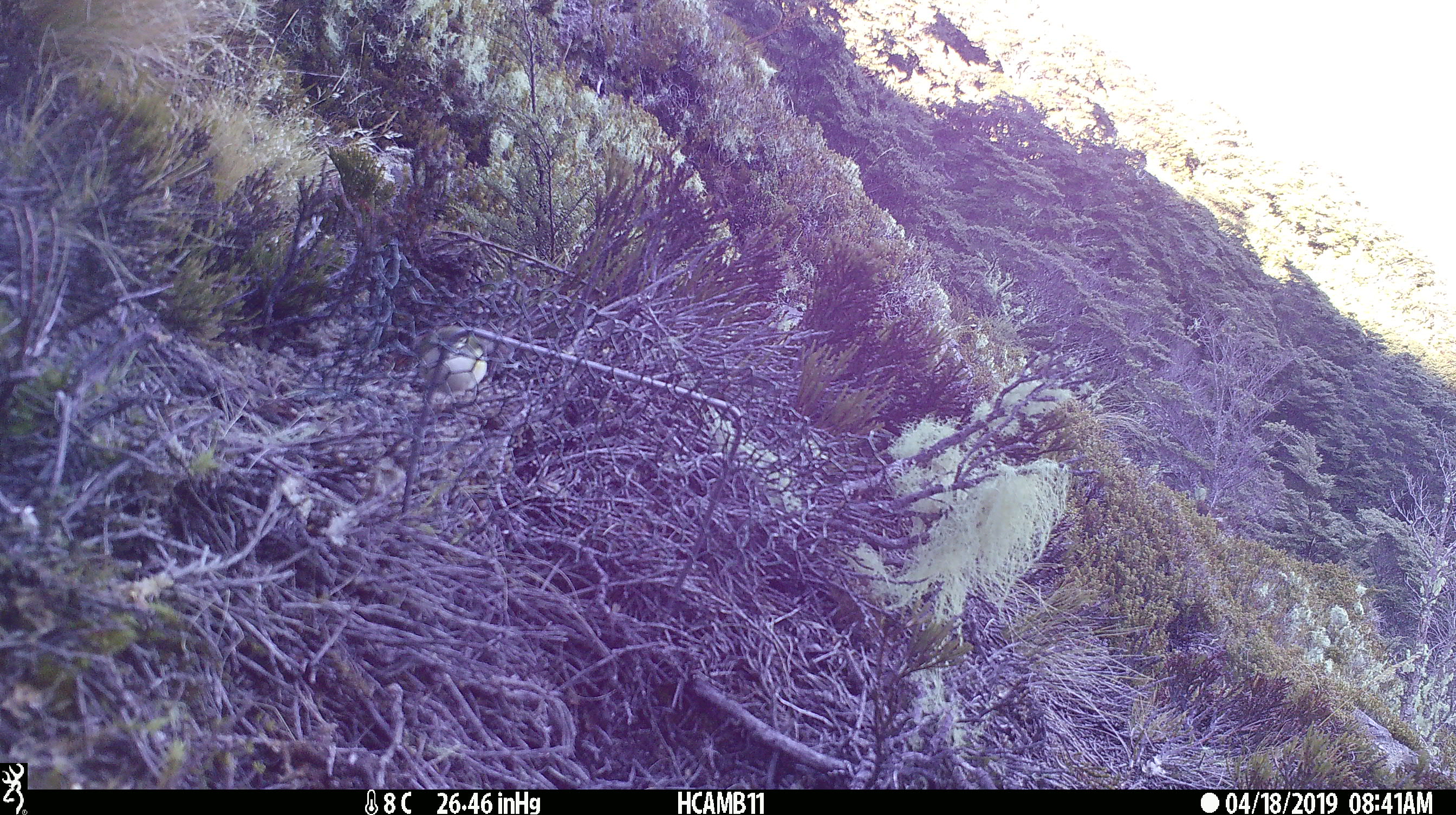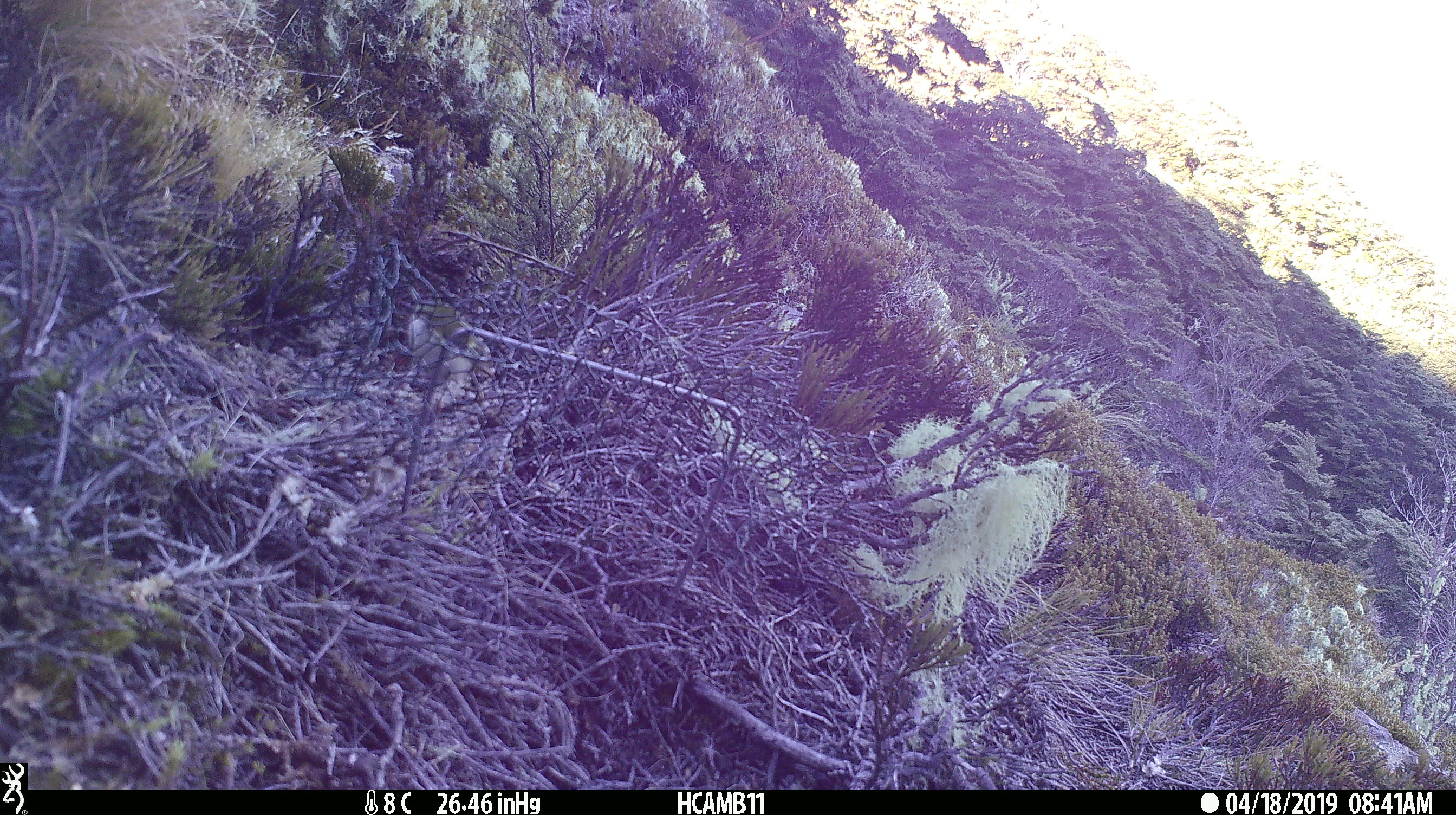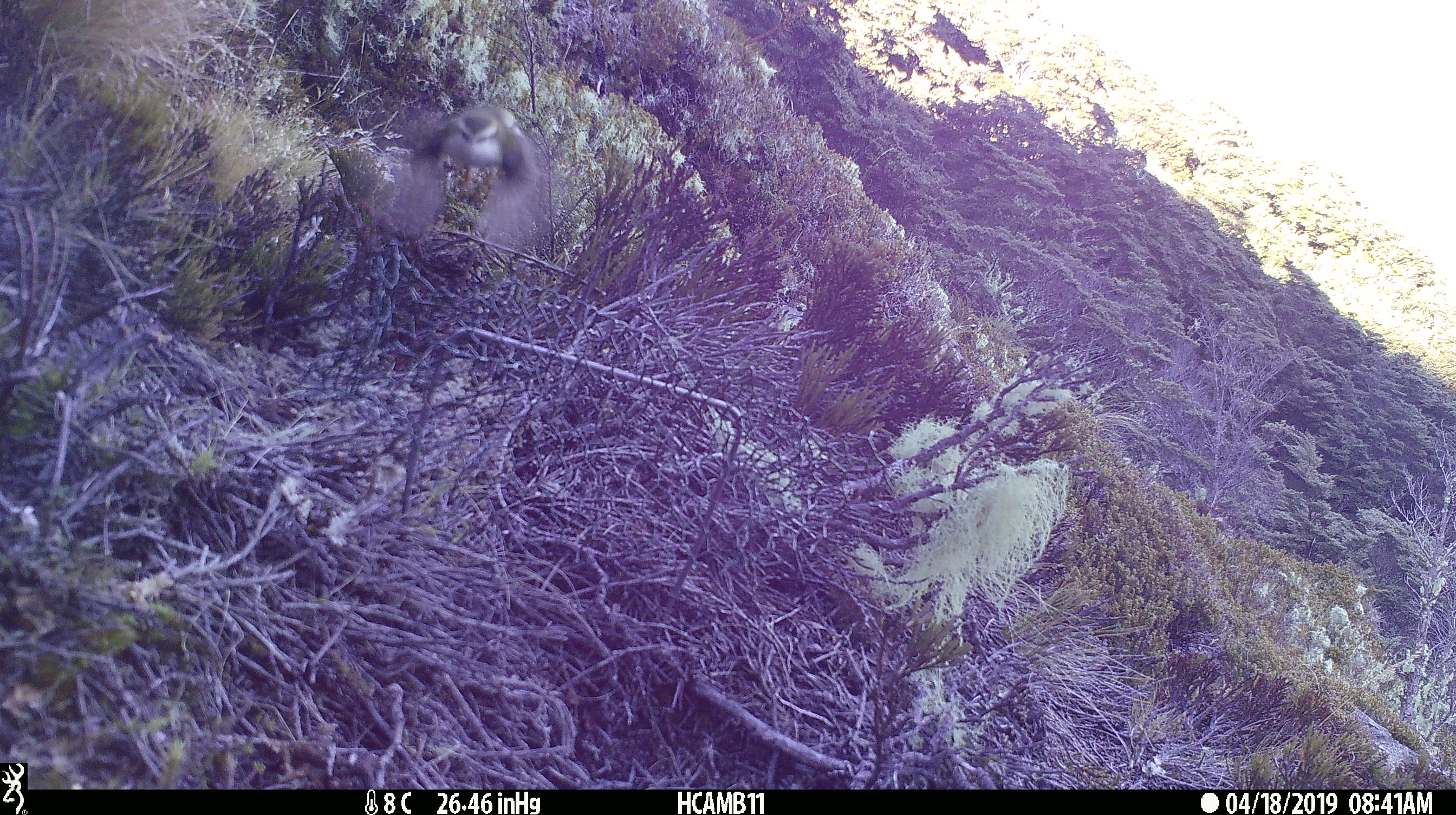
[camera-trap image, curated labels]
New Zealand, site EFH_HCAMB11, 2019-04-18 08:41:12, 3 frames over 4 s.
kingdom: Animalia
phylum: Chordata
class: Aves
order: Passeriformes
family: Acanthisittidae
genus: Acanthisitta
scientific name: Acanthisitta chloris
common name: rifleman